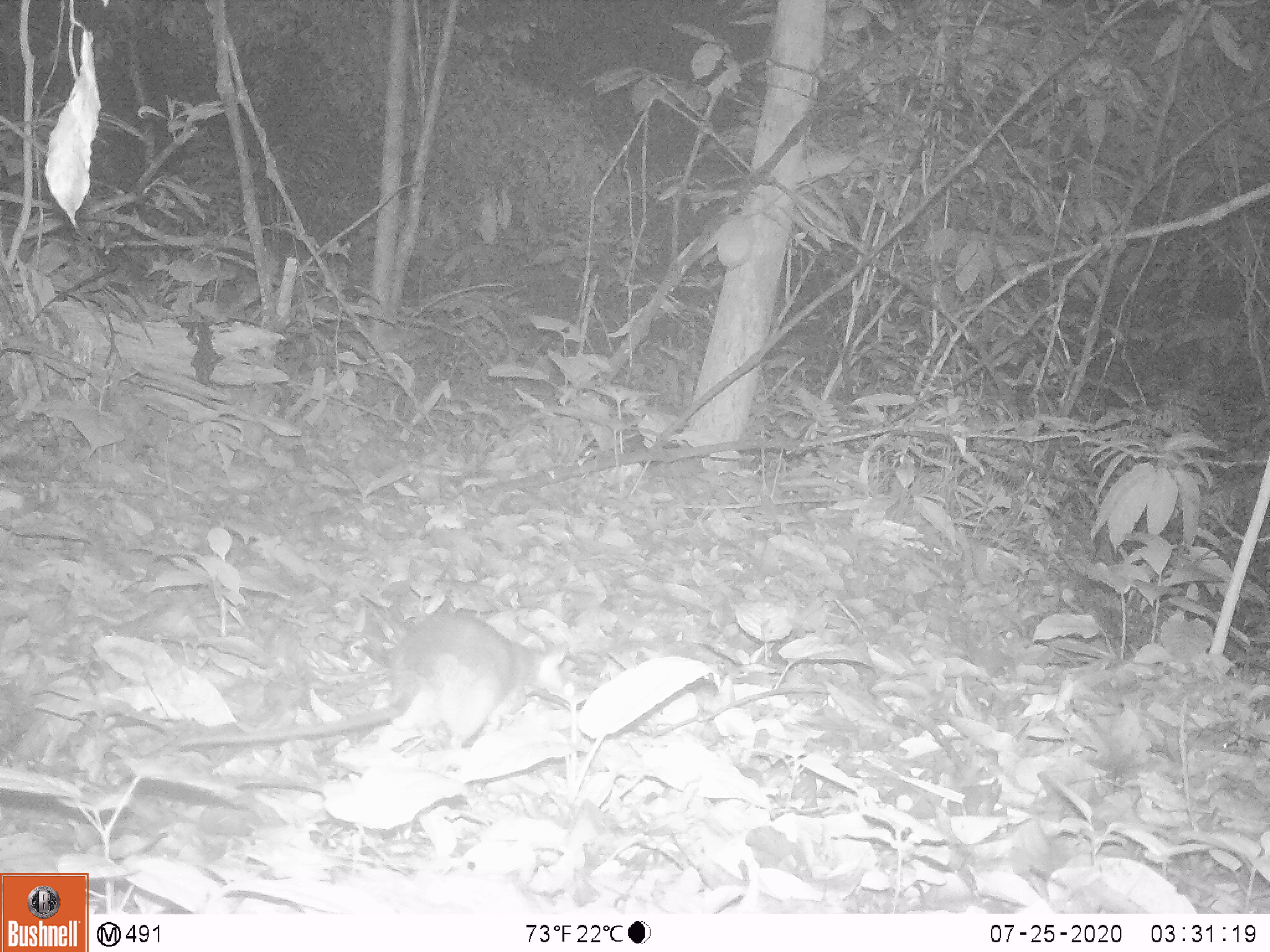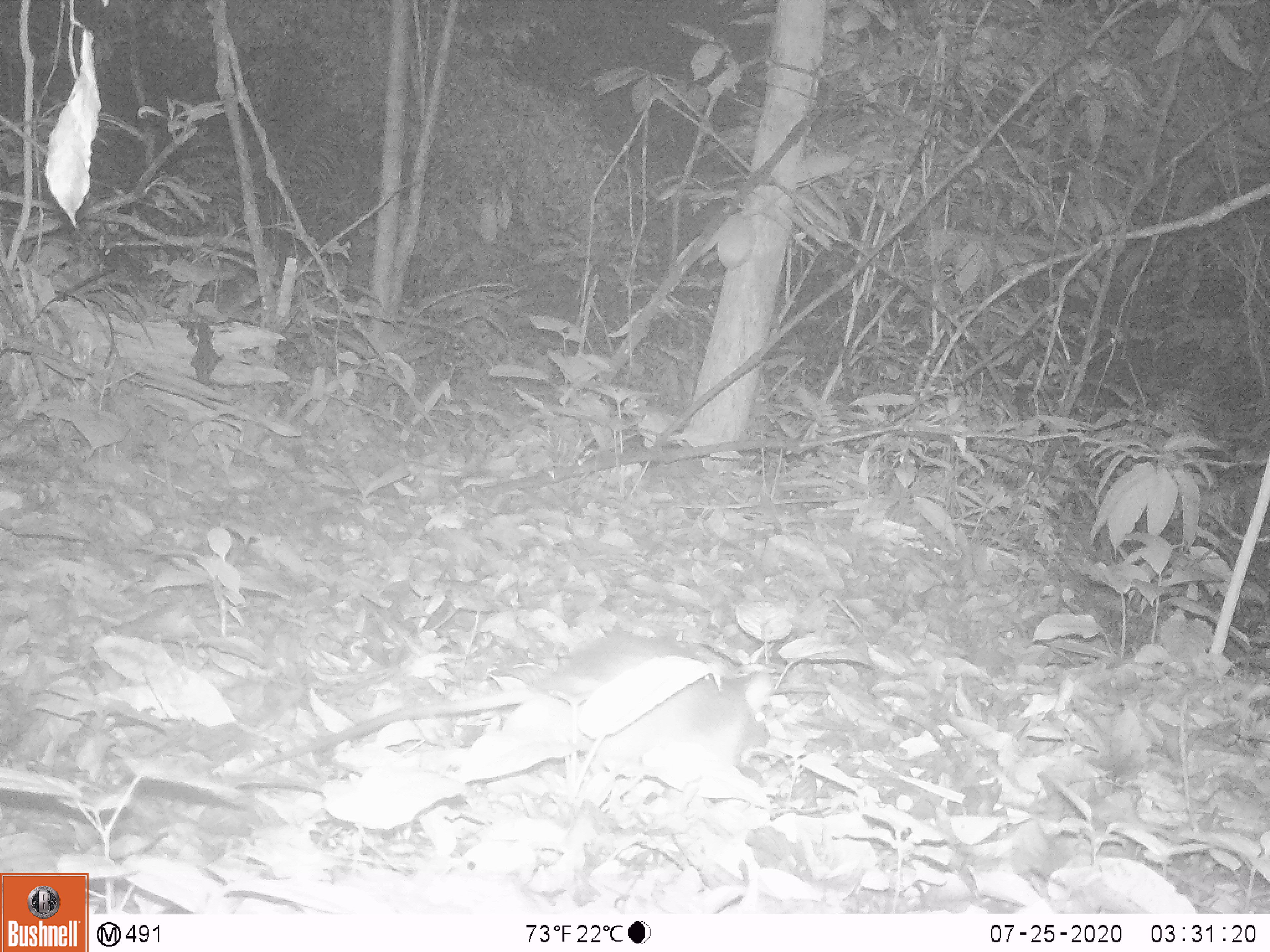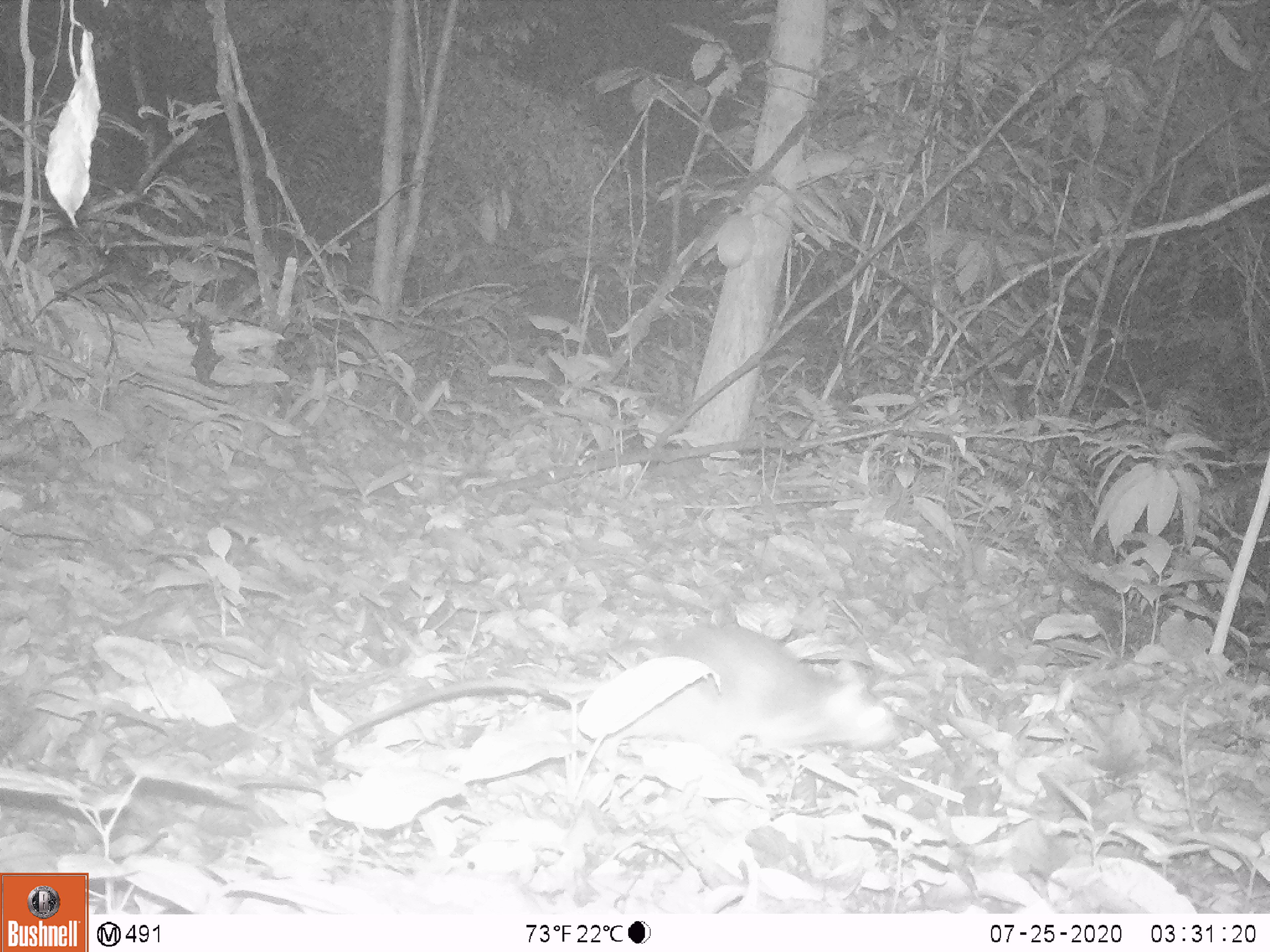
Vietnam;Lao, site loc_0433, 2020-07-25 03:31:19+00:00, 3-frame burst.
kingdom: Animalia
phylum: Chordata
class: Mammalia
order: Rodentia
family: Muridae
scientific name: Muridae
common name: old-world mice and rats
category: unidentified murid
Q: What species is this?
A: Unidentified murid (old-world mice and rats) (Muridae).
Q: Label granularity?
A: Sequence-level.